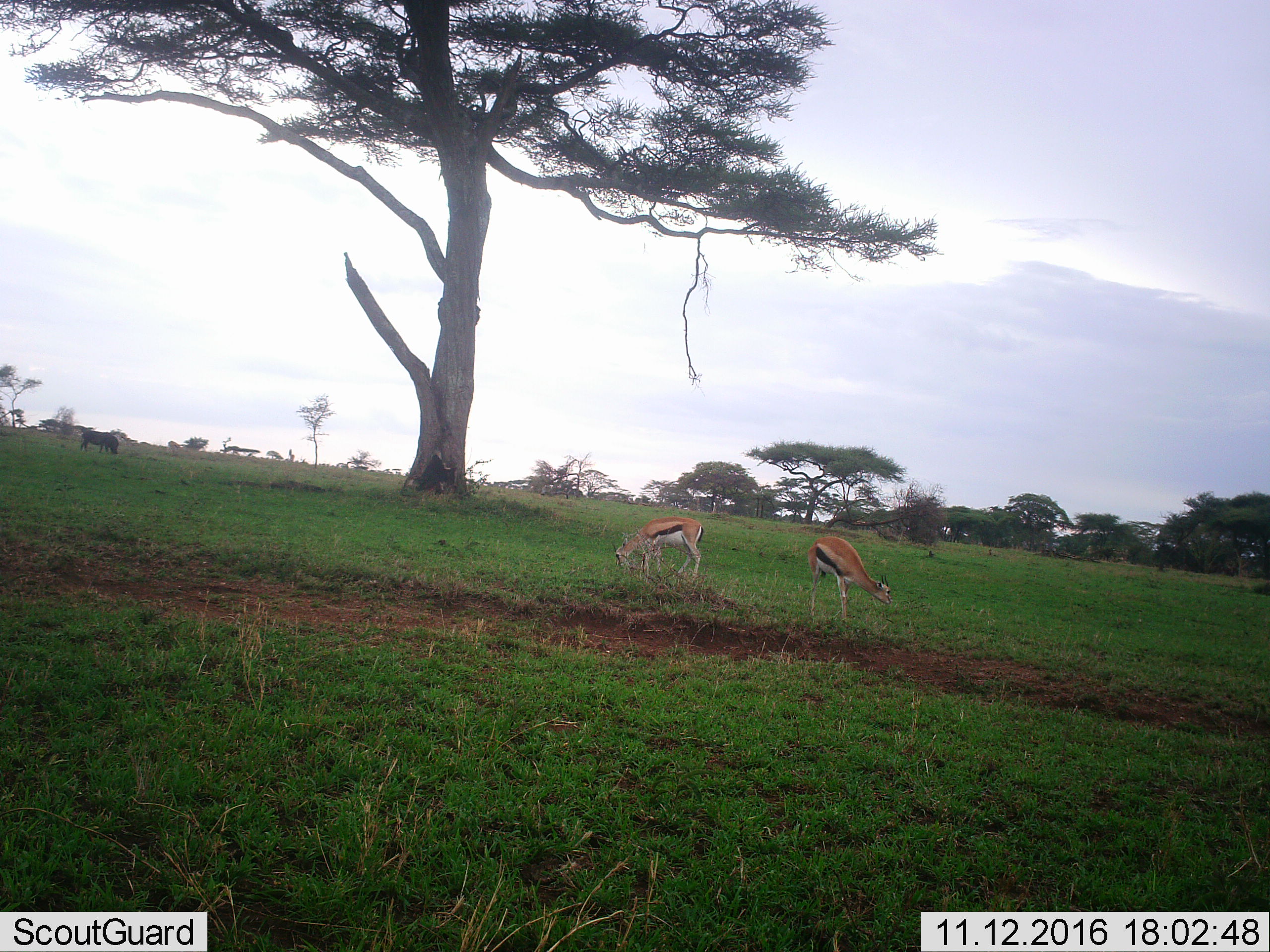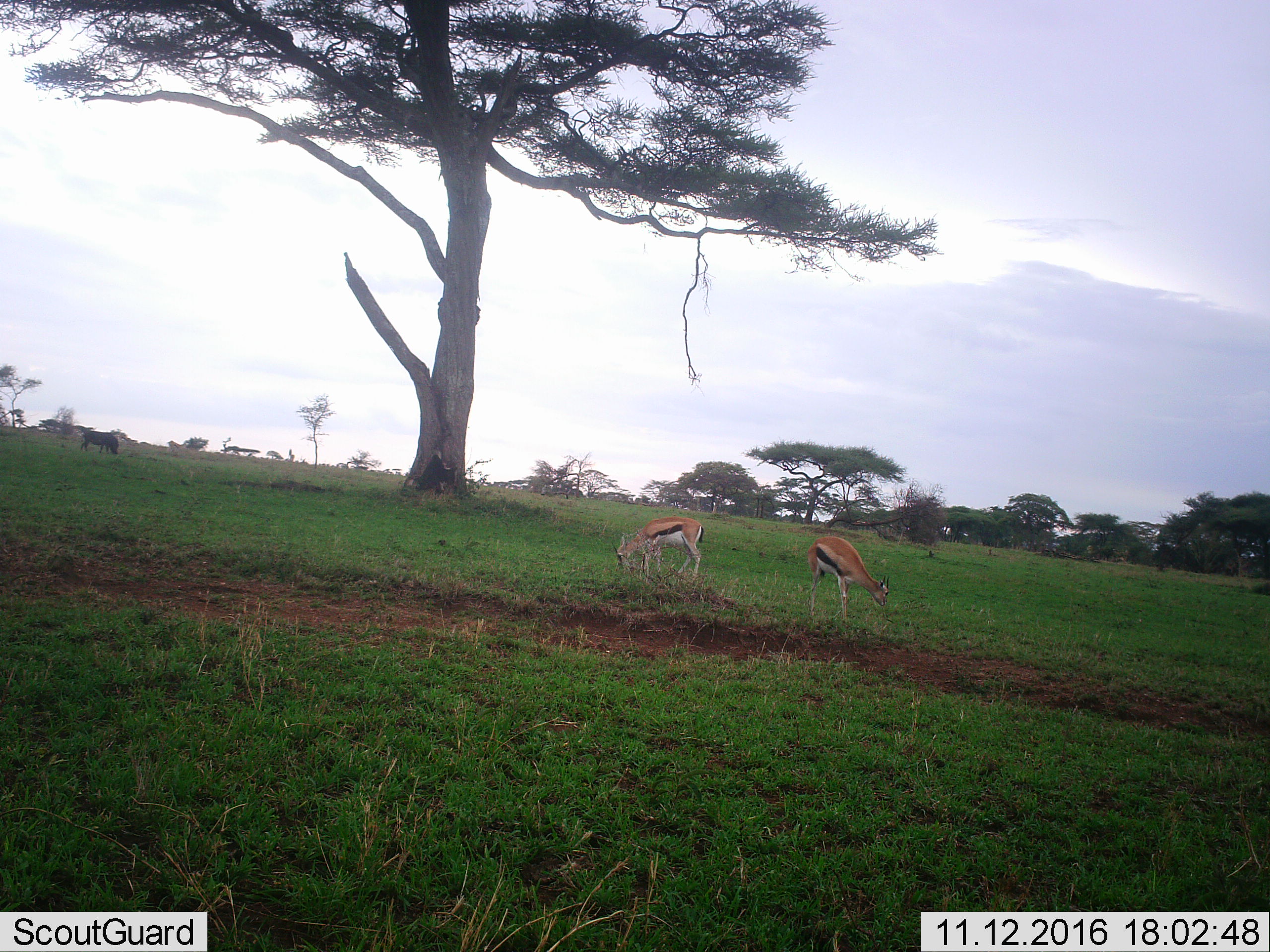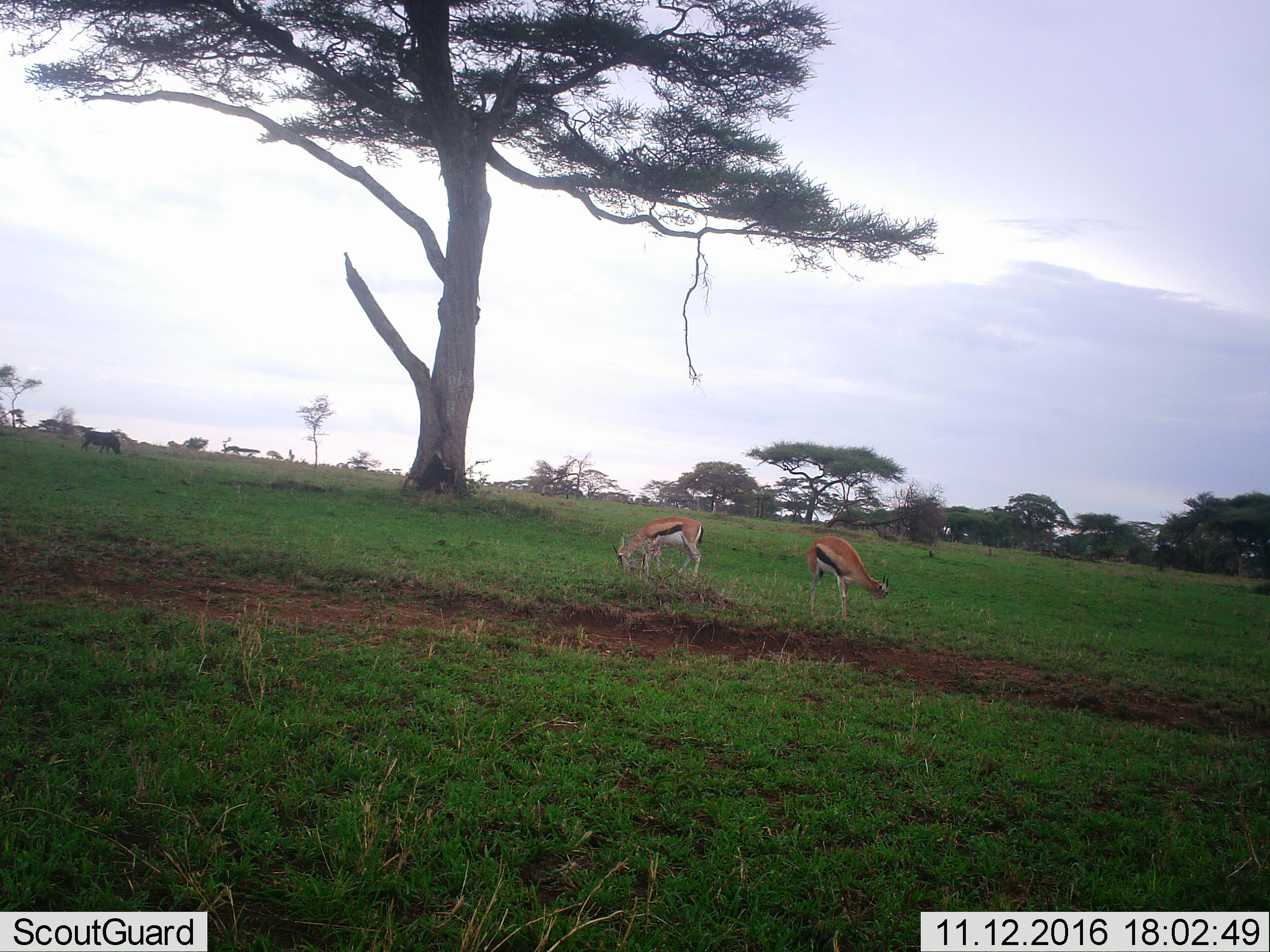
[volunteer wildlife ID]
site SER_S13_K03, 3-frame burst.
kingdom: Animalia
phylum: Chordata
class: Mammalia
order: Artiodactyla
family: Bovidae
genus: Eudorcas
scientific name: Eudorcas thomsonii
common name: thomson's gazelle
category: gazellethomsons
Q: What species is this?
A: Gazellethomsons (thomson's gazelle) (Eudorcas thomsonii).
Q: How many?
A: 2.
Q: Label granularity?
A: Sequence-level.